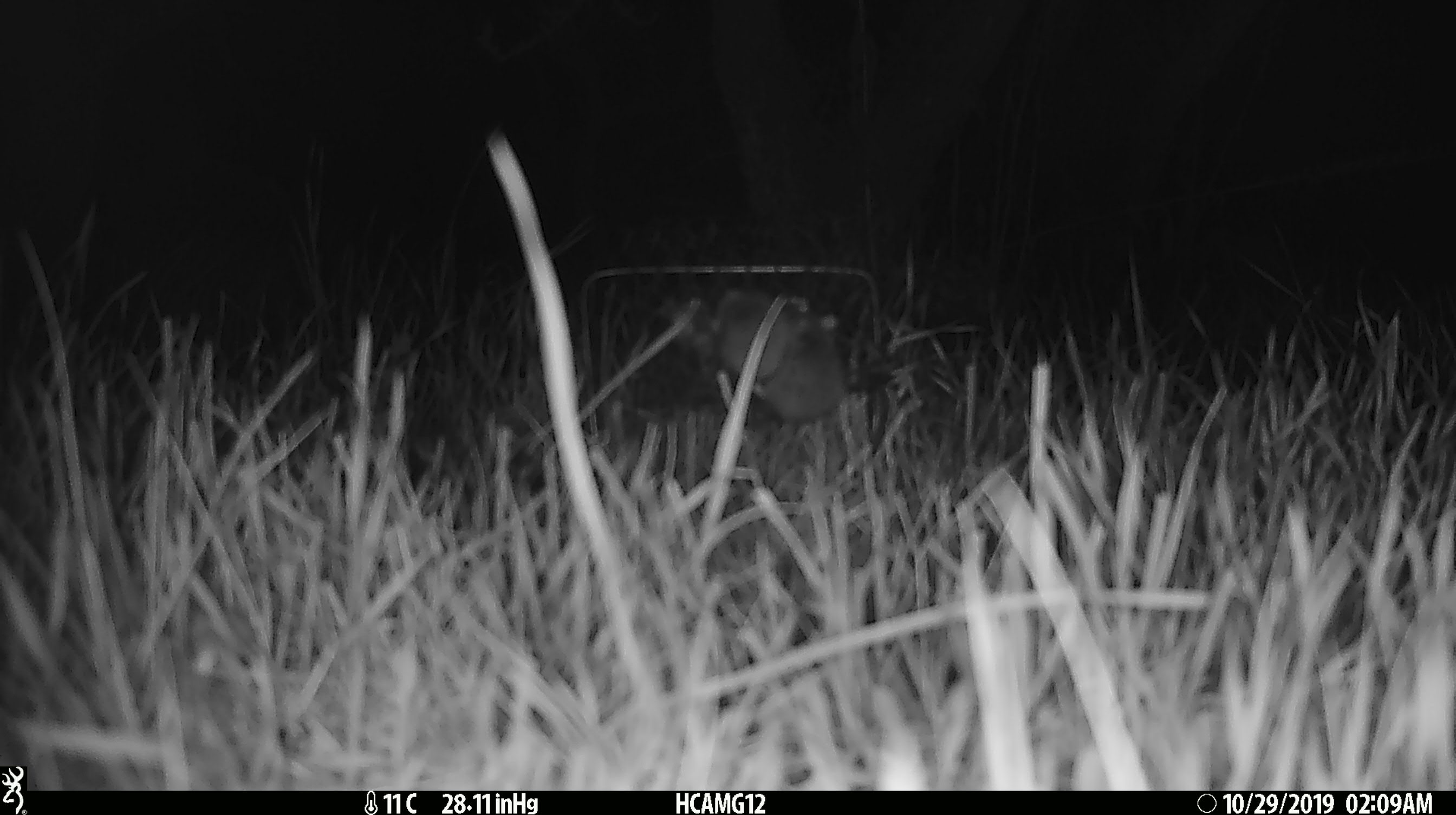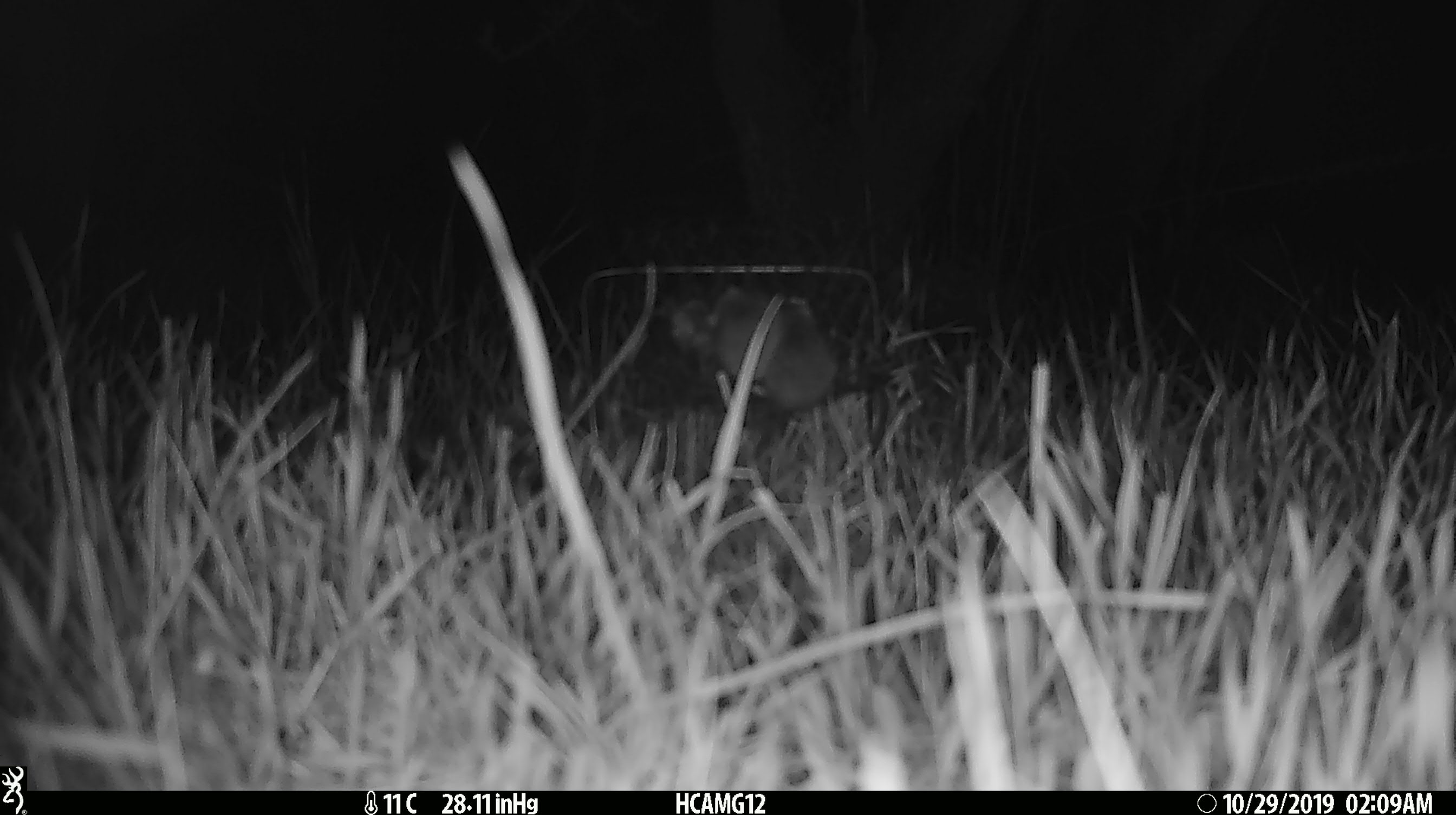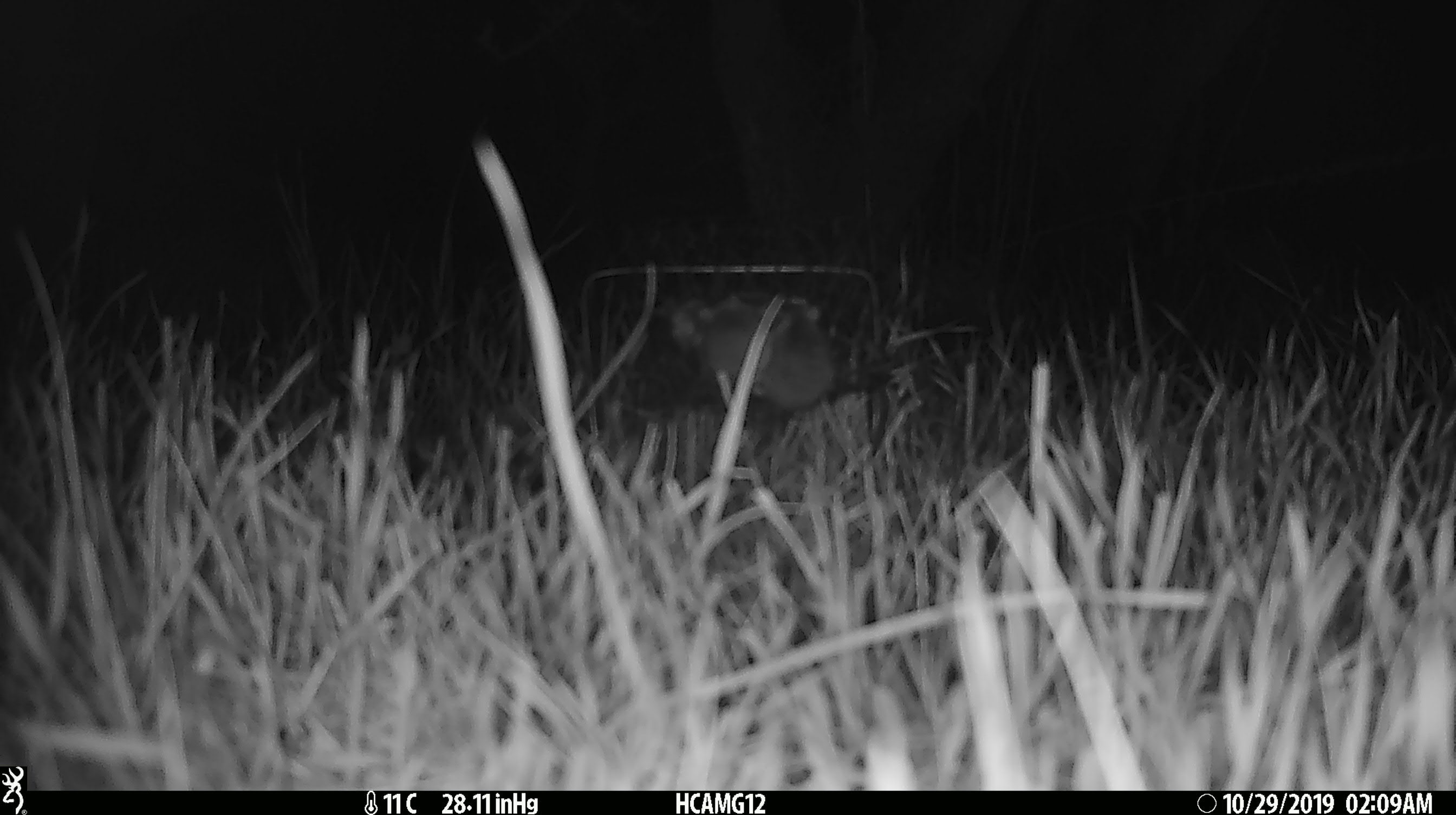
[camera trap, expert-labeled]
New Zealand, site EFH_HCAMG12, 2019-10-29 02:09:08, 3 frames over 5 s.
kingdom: Animalia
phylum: Chordata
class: Mammalia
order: Rodentia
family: Muridae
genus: Mus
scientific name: Mus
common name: mouse